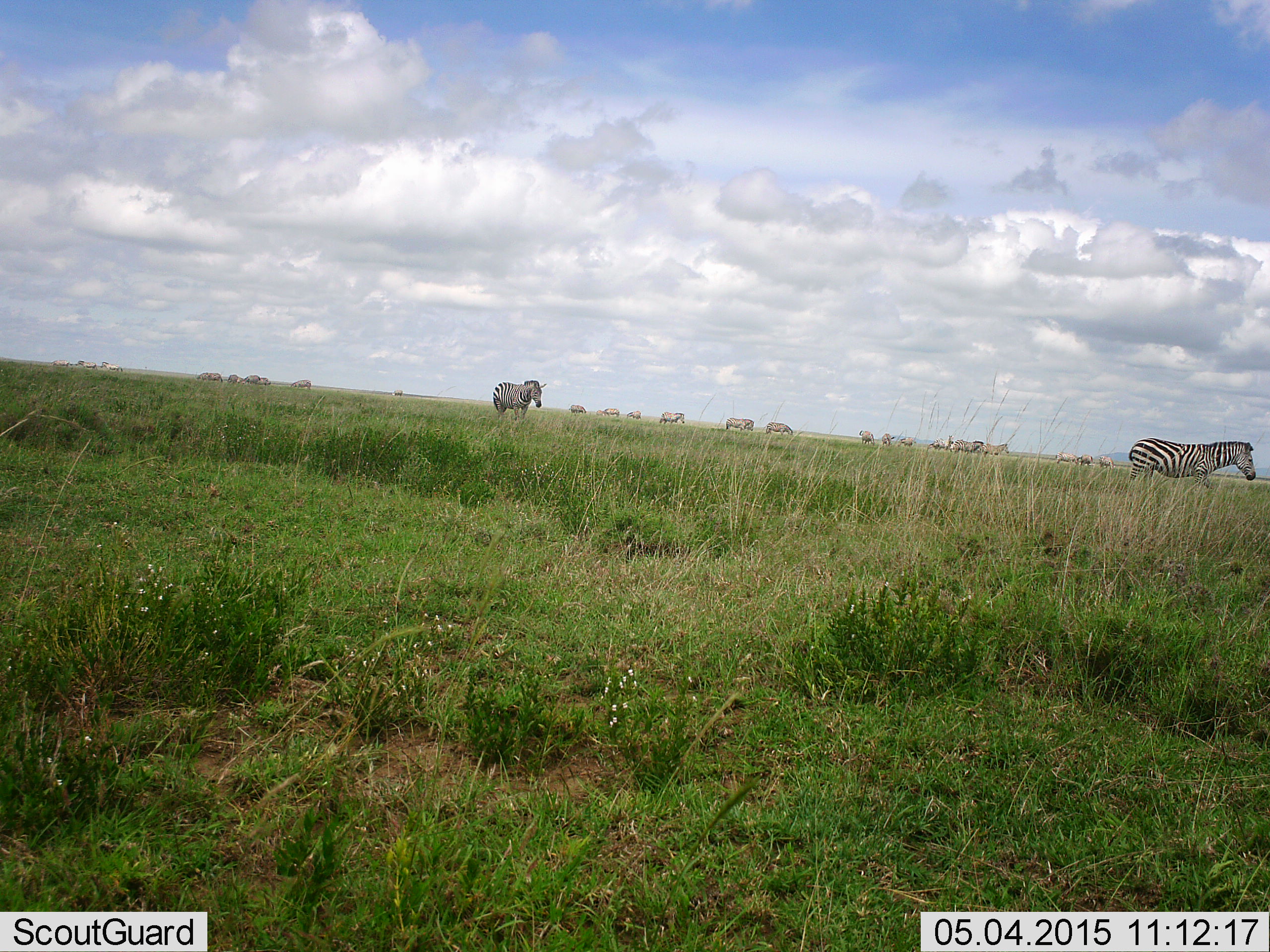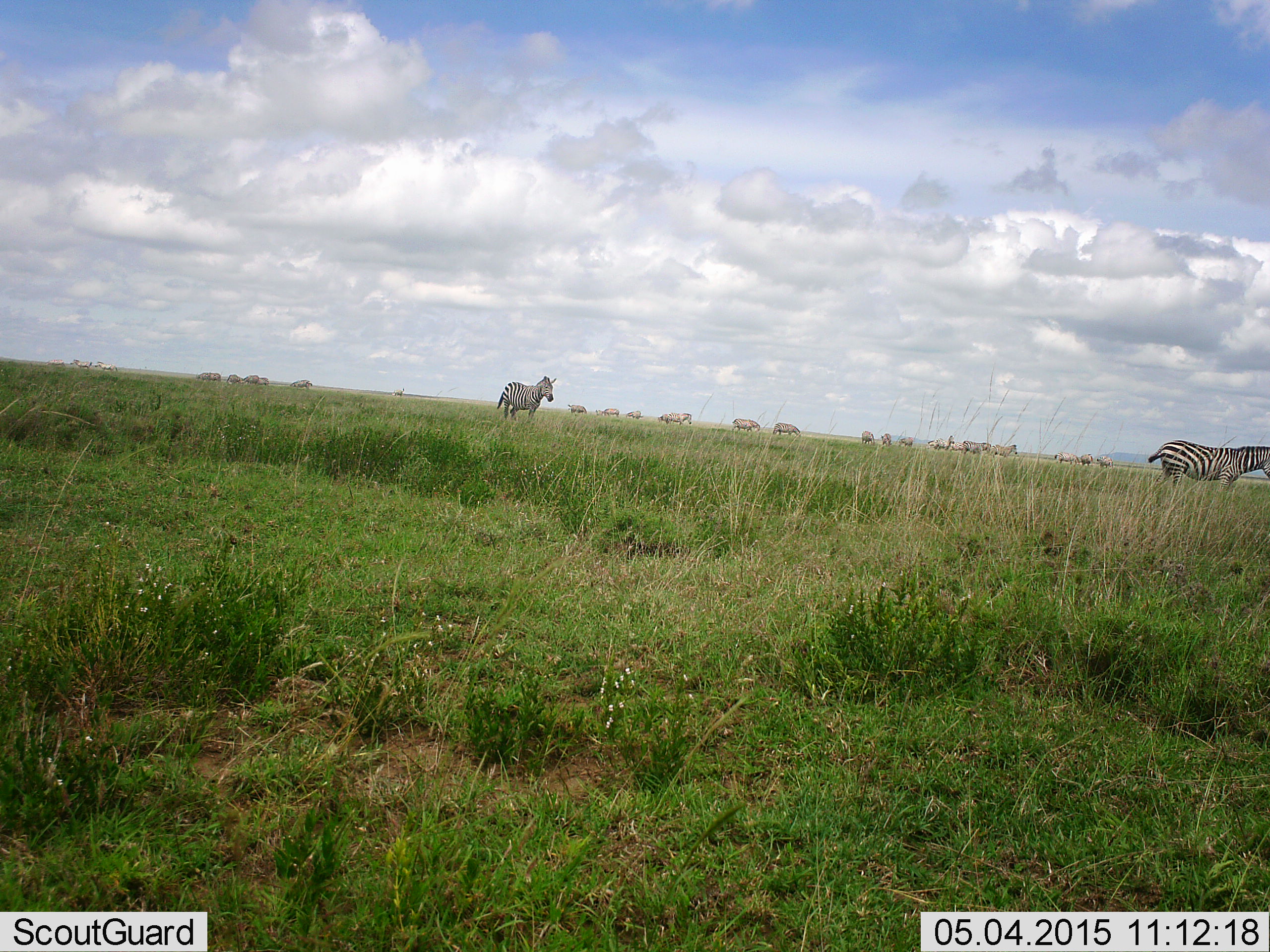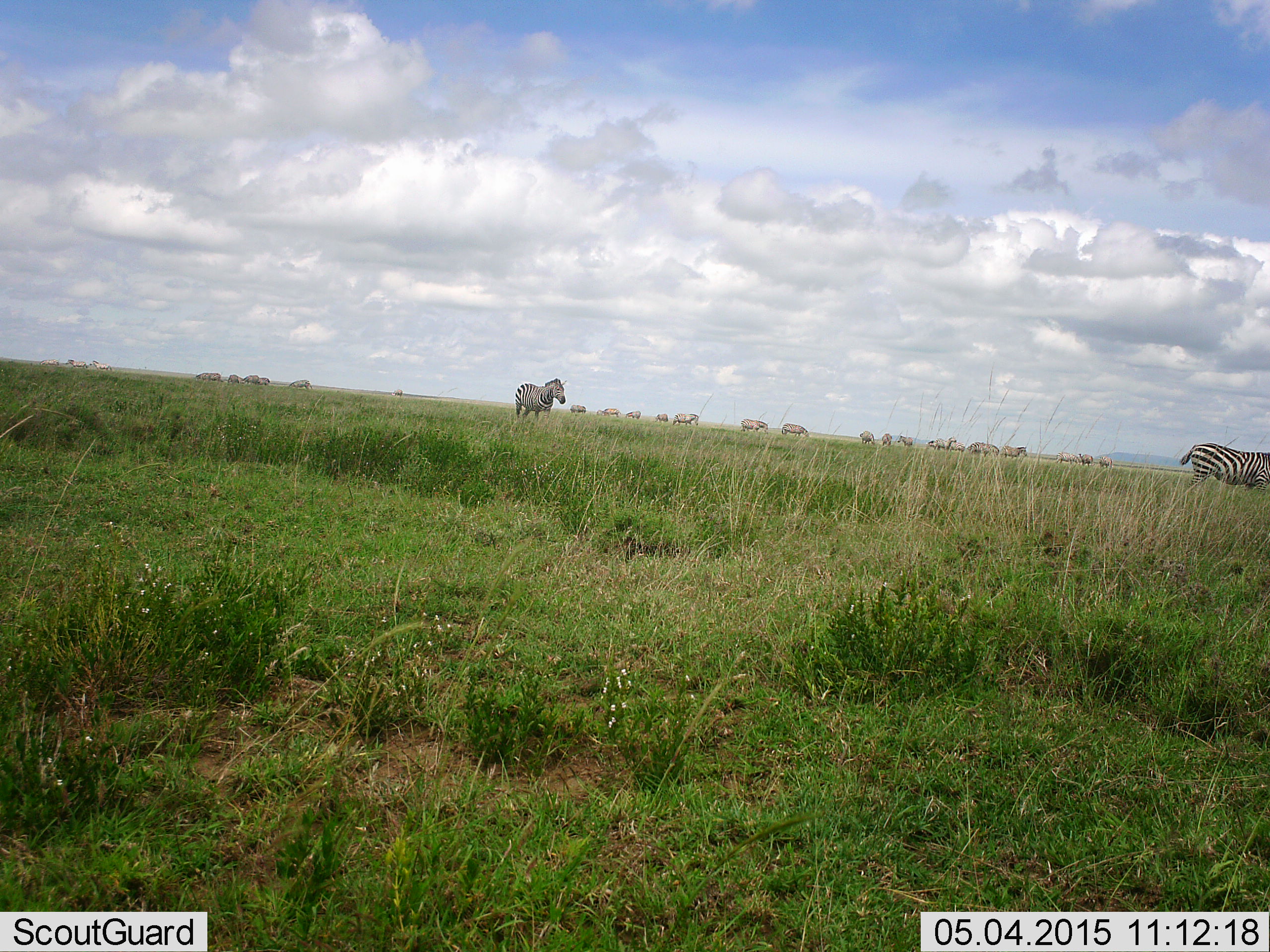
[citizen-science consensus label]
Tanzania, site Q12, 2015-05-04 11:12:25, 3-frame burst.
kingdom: Animalia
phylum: Chordata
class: Mammalia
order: Perissodactyla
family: Equidae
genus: Equus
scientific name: Equus quagga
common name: plains zebra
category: zebra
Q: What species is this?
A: Zebra (plains zebra) (Equus quagga).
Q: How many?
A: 11-50.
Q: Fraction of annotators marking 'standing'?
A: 80%.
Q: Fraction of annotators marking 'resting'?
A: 0%.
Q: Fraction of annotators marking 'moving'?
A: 70%.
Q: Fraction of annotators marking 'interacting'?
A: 0%.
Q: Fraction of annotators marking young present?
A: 0%.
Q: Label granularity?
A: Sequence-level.